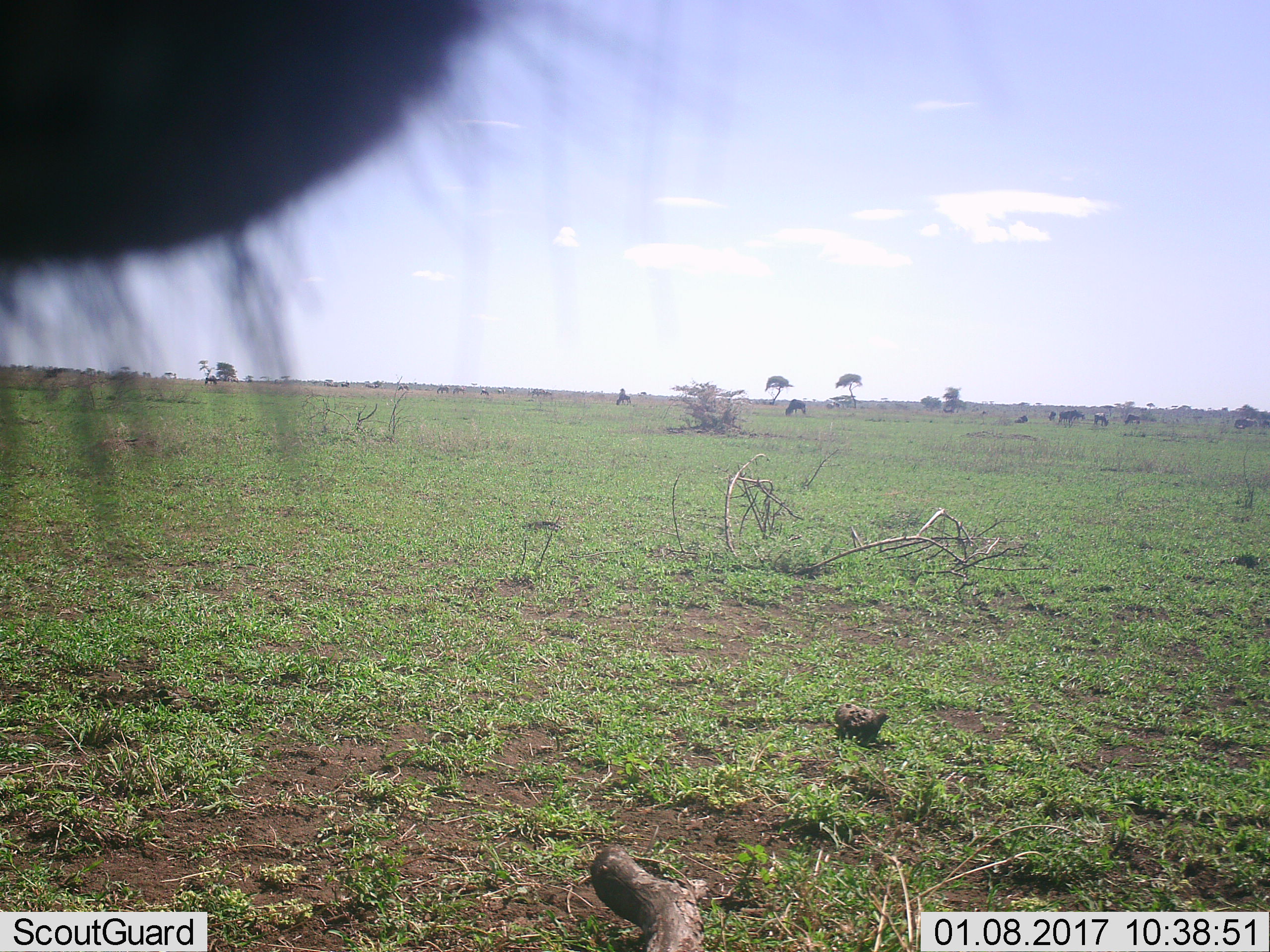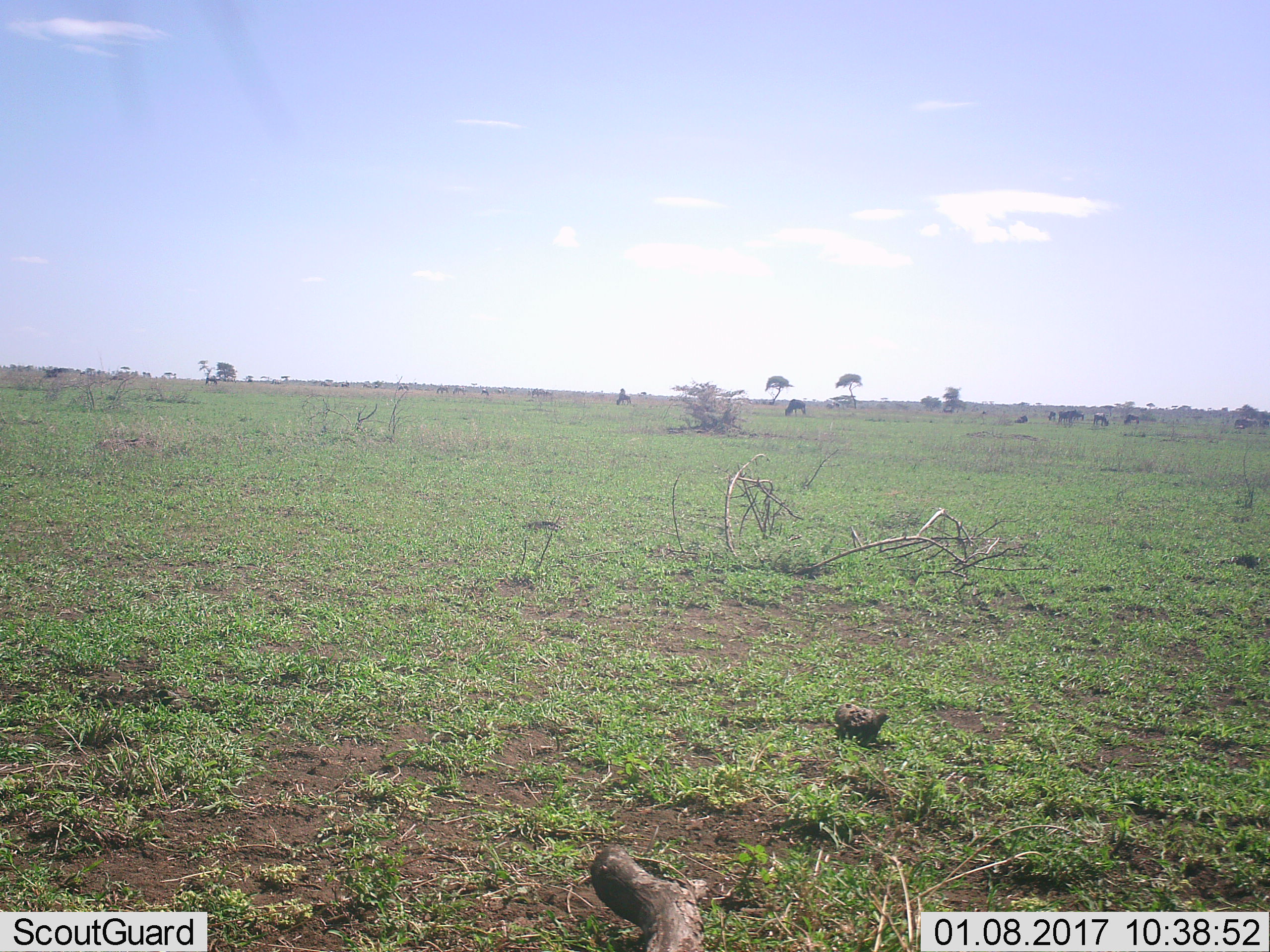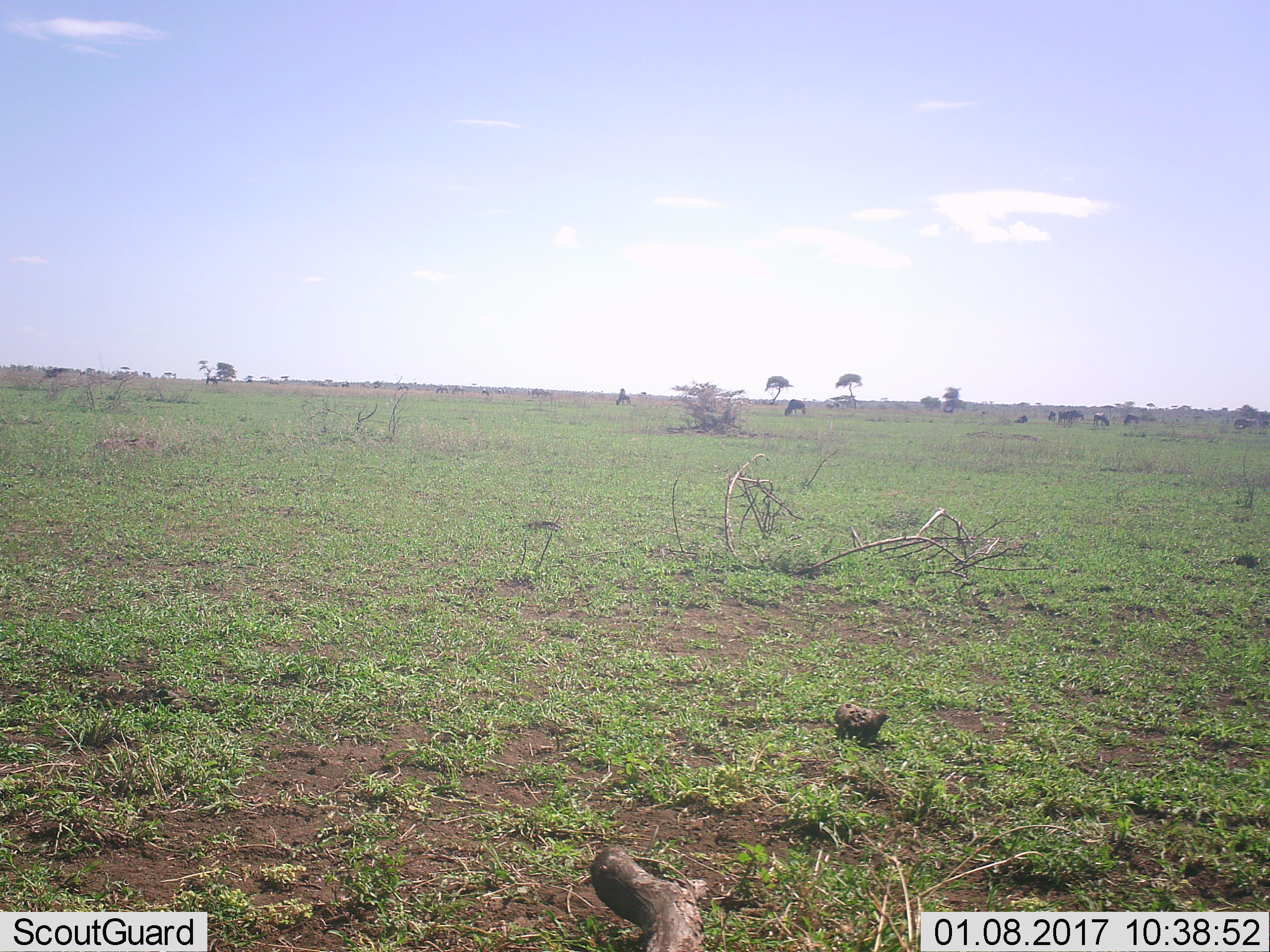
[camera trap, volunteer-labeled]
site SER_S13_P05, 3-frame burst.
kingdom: Animalia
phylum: Chordata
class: Mammalia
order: Artiodactyla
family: Bovidae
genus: Connochaetes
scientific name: Connochaetes taurinus taurinus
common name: blue wildebeest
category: wildebeestblue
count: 11-50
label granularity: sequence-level